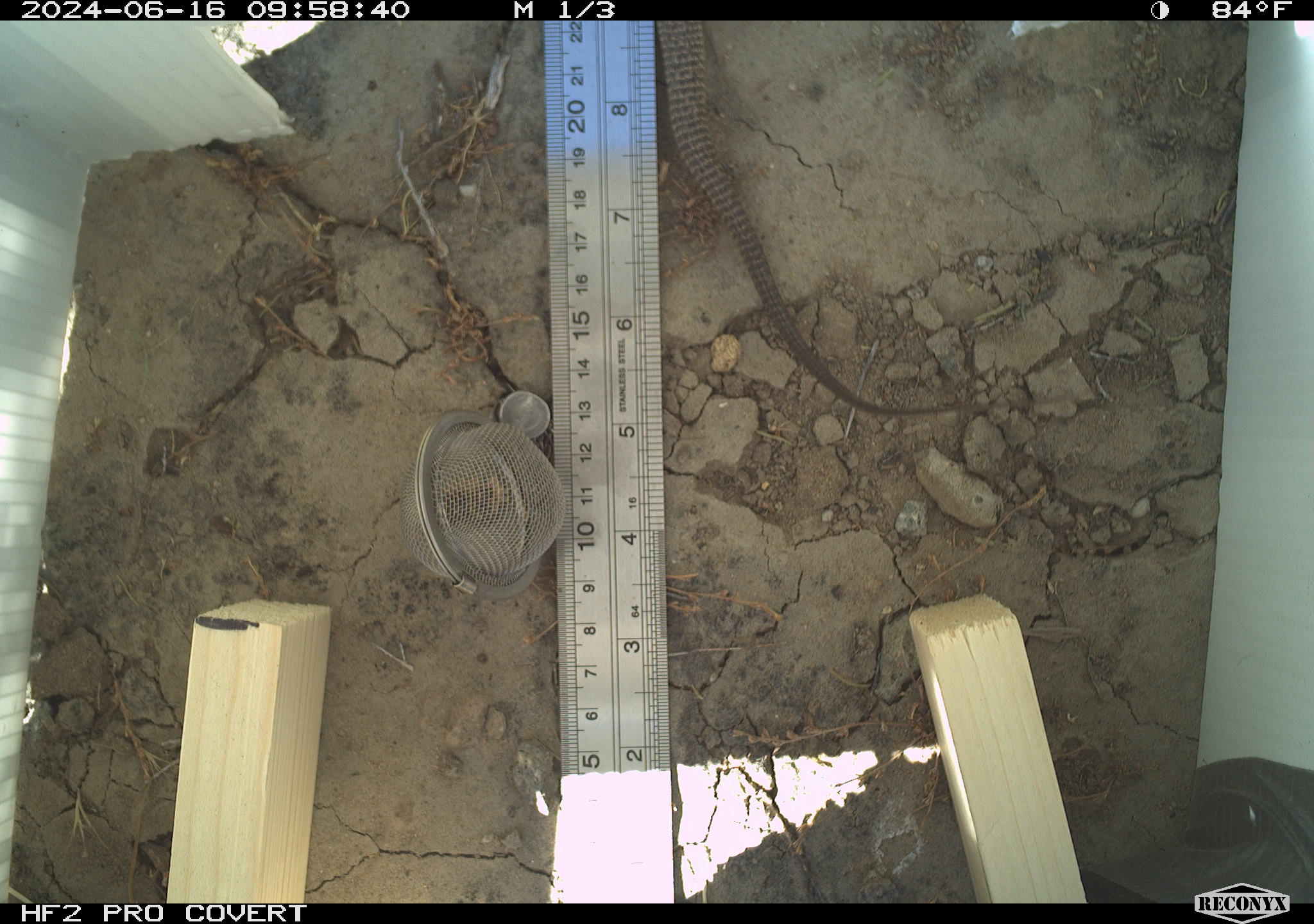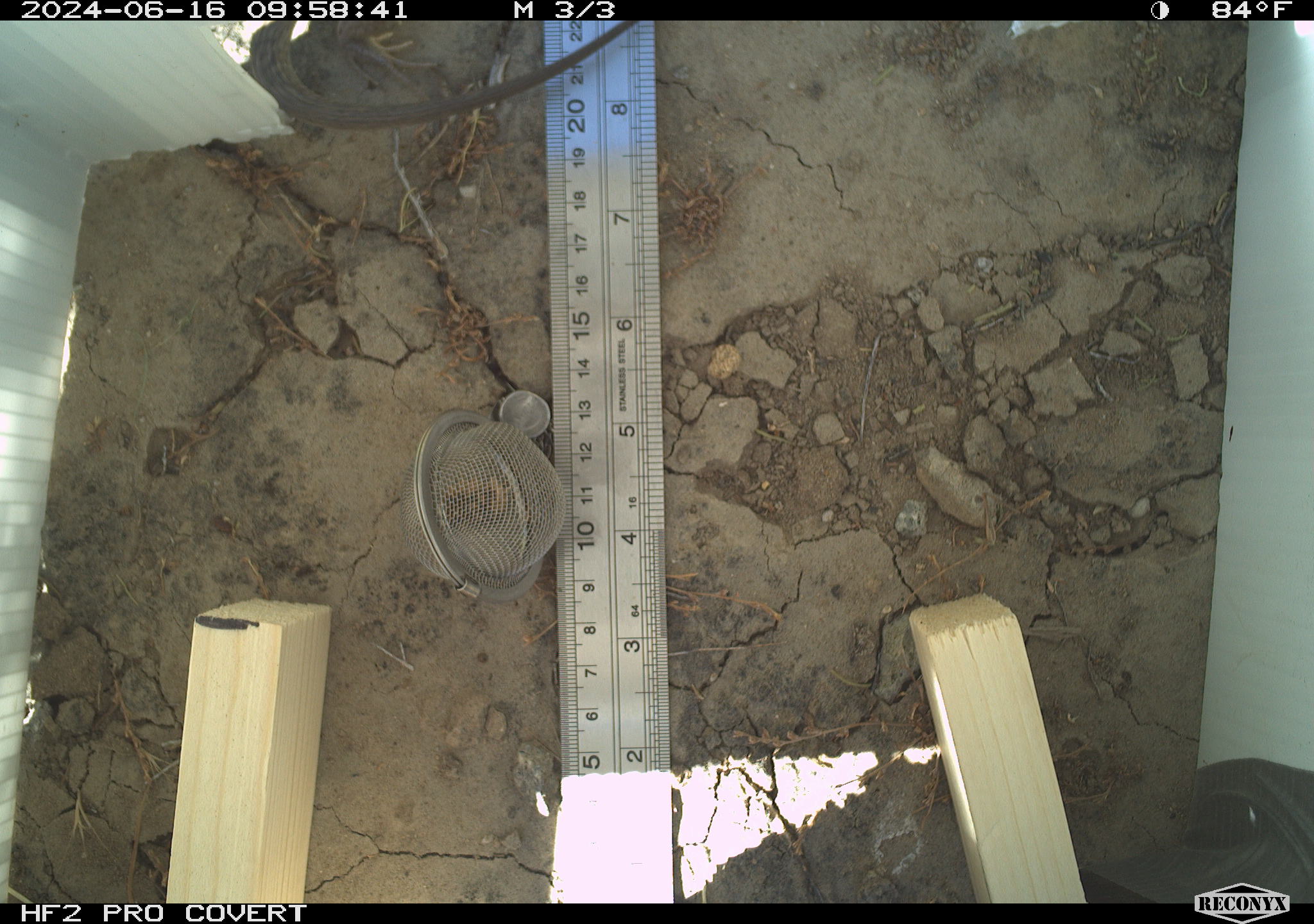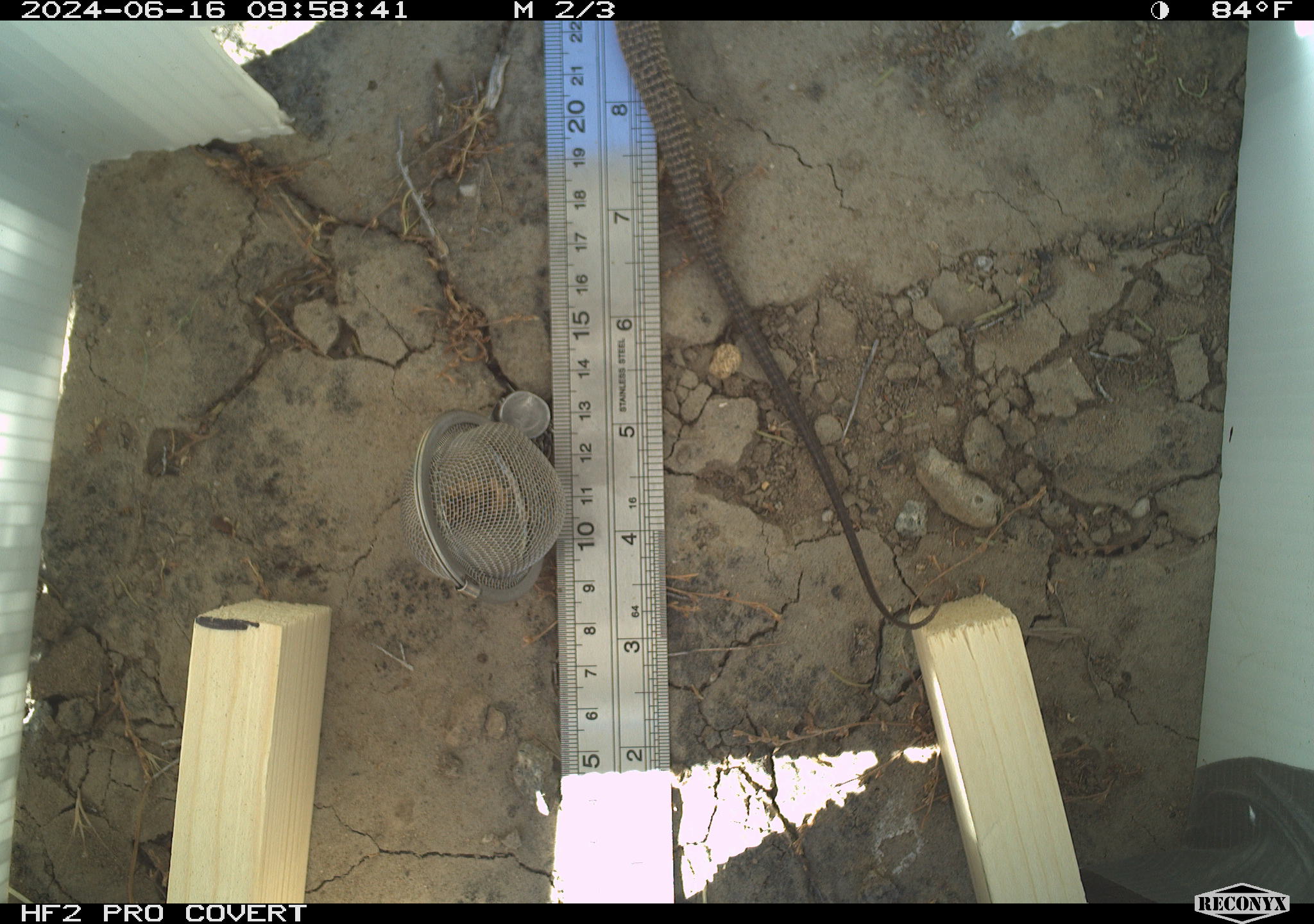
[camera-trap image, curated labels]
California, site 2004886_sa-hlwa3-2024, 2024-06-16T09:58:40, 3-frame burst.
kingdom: Animalia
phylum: Chordata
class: Reptilia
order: Squamata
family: Teiidae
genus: Aspidoscelis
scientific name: Aspidoscelis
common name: whiptail lizards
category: aspidoscelis species